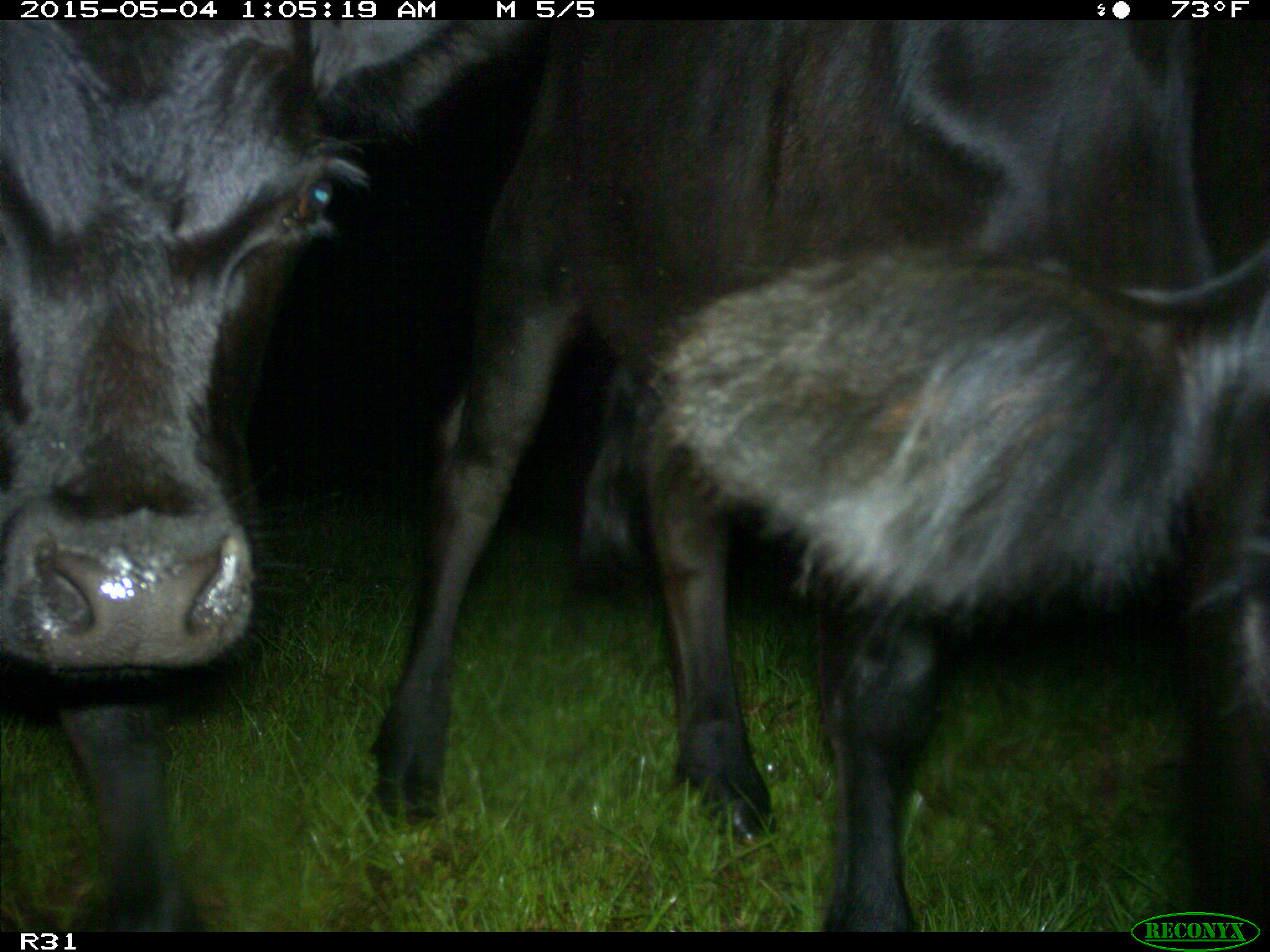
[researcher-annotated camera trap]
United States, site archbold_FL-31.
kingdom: Animalia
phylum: Chordata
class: Mammalia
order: Artiodactyla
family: Bovidae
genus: Bos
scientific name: Bos taurus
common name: domestic cow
Bos taurus (domestic cow).